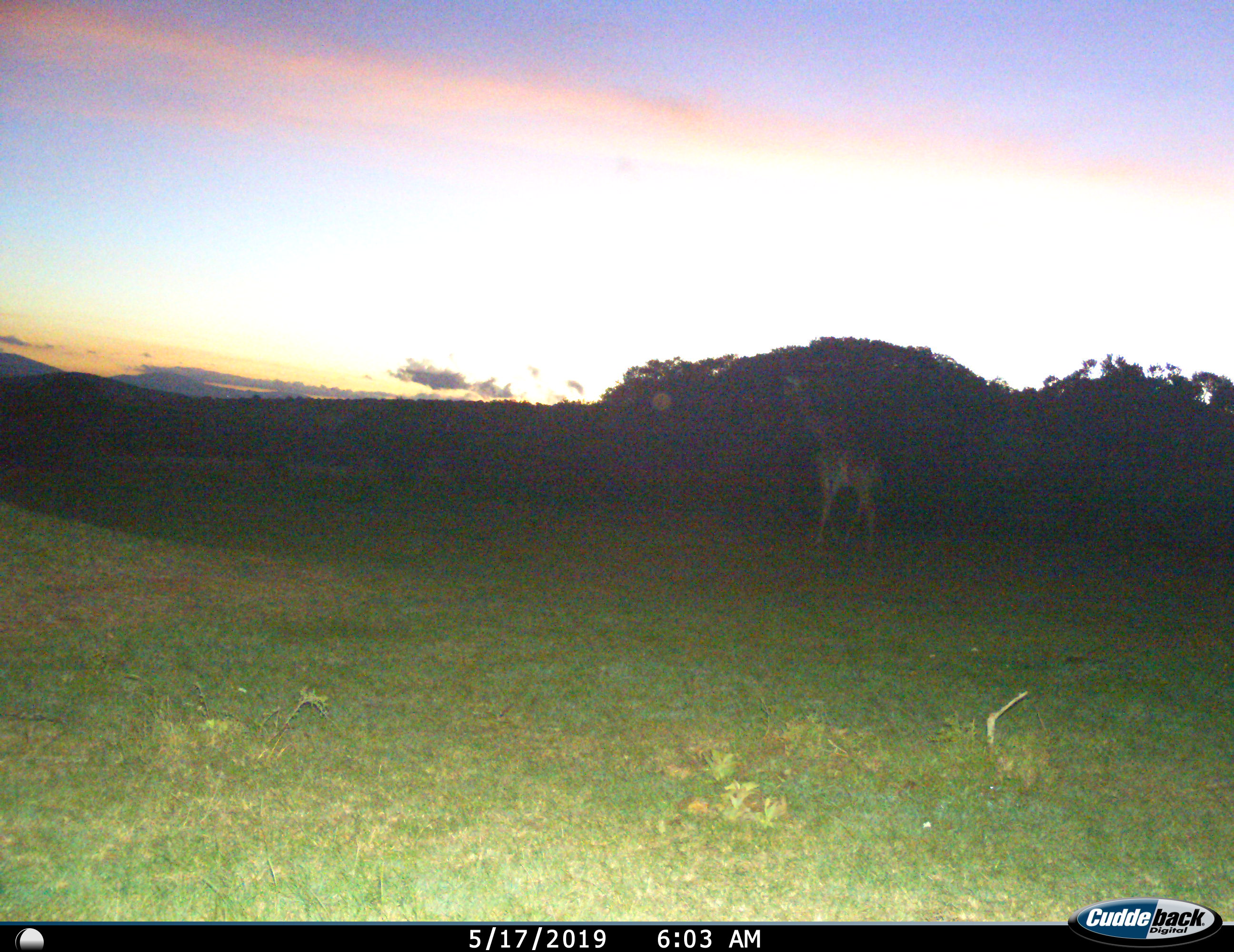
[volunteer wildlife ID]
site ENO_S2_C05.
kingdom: Animalia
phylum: Chordata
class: Mammalia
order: Artiodactyla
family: Giraffidae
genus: Giraffa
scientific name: Giraffa camelopardalis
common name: giraffe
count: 1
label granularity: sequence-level